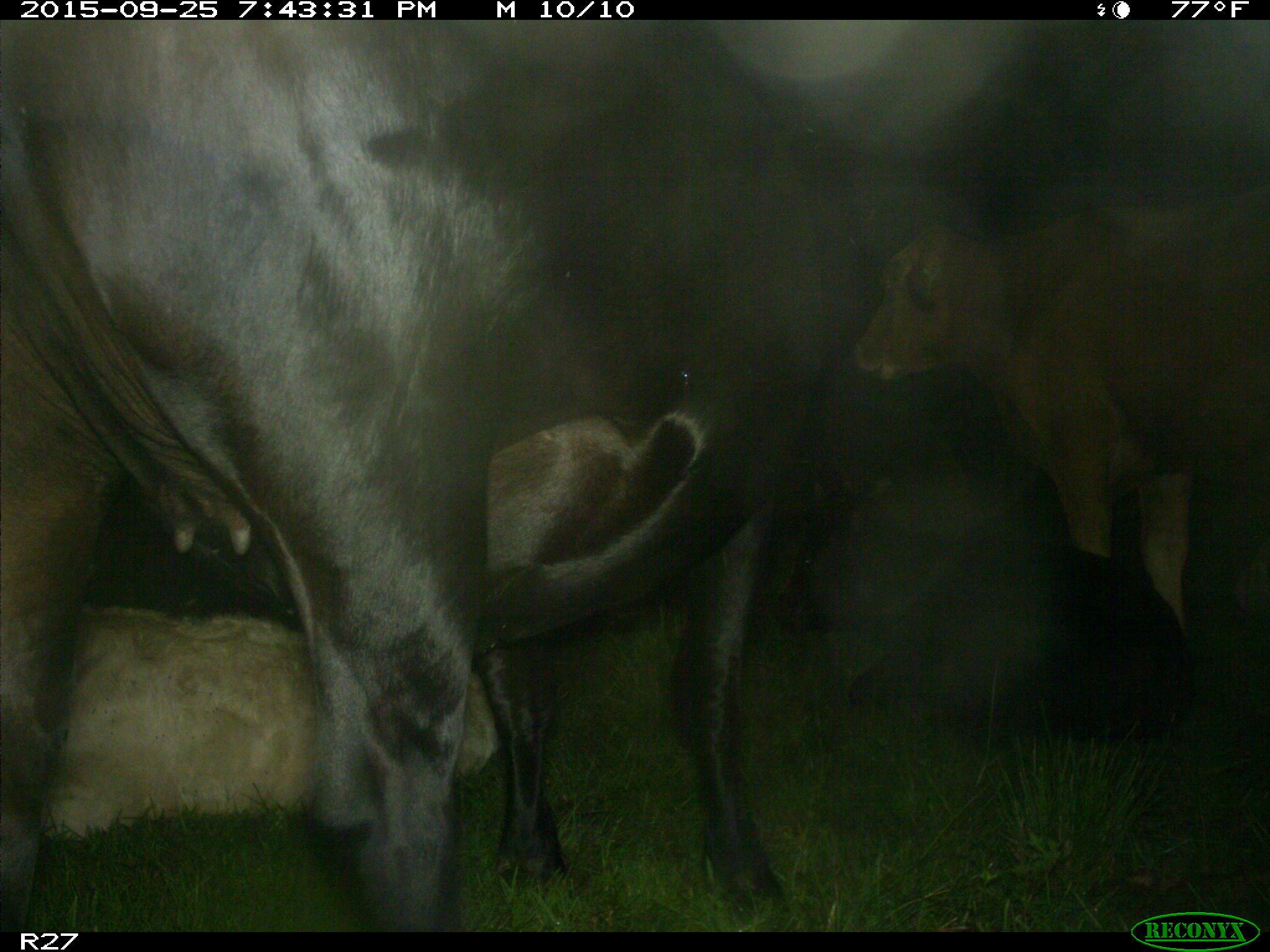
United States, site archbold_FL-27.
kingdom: Animalia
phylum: Chordata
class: Mammalia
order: Artiodactyla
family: Bovidae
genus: Bos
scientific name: Bos taurus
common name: domestic cow